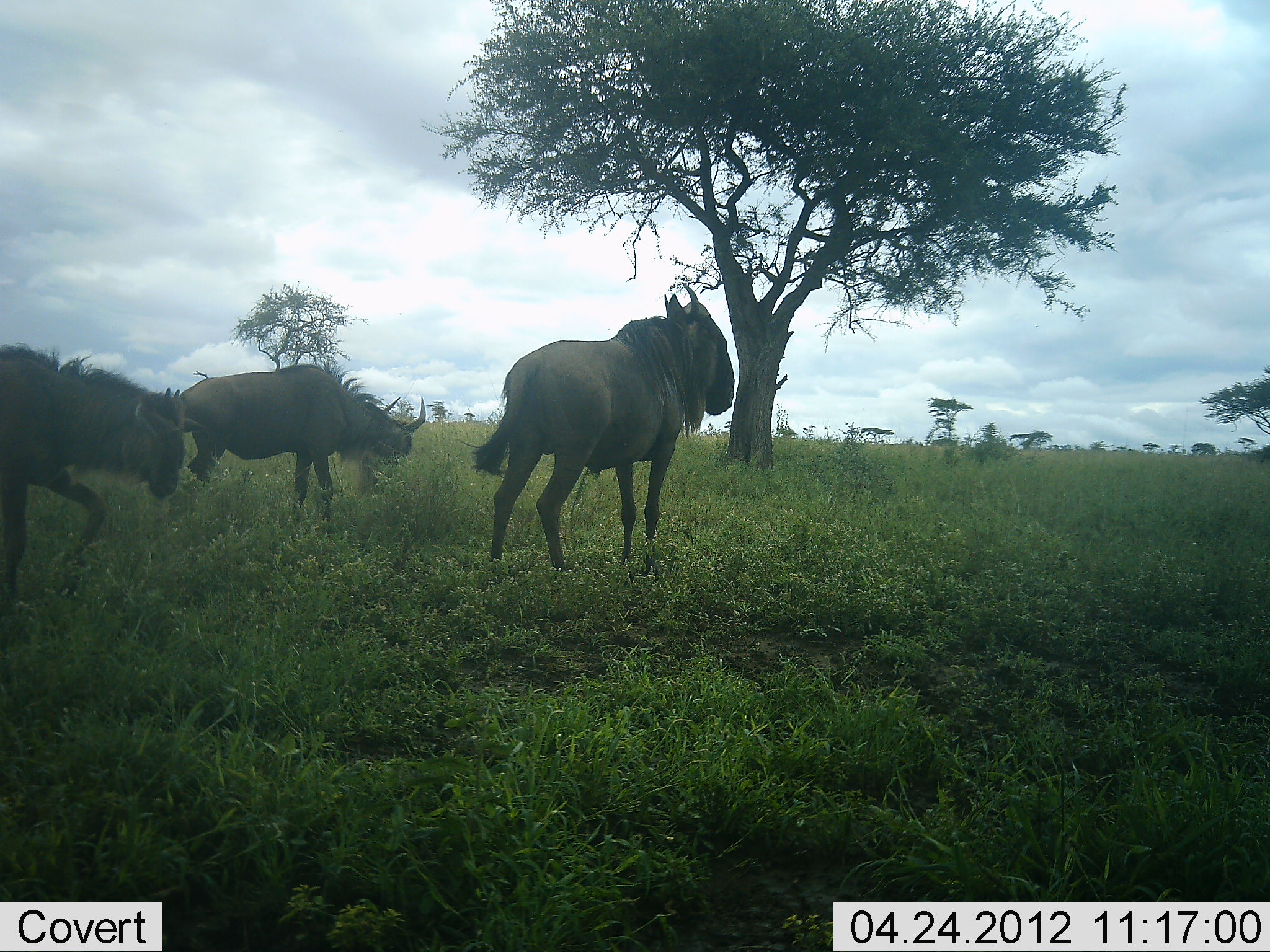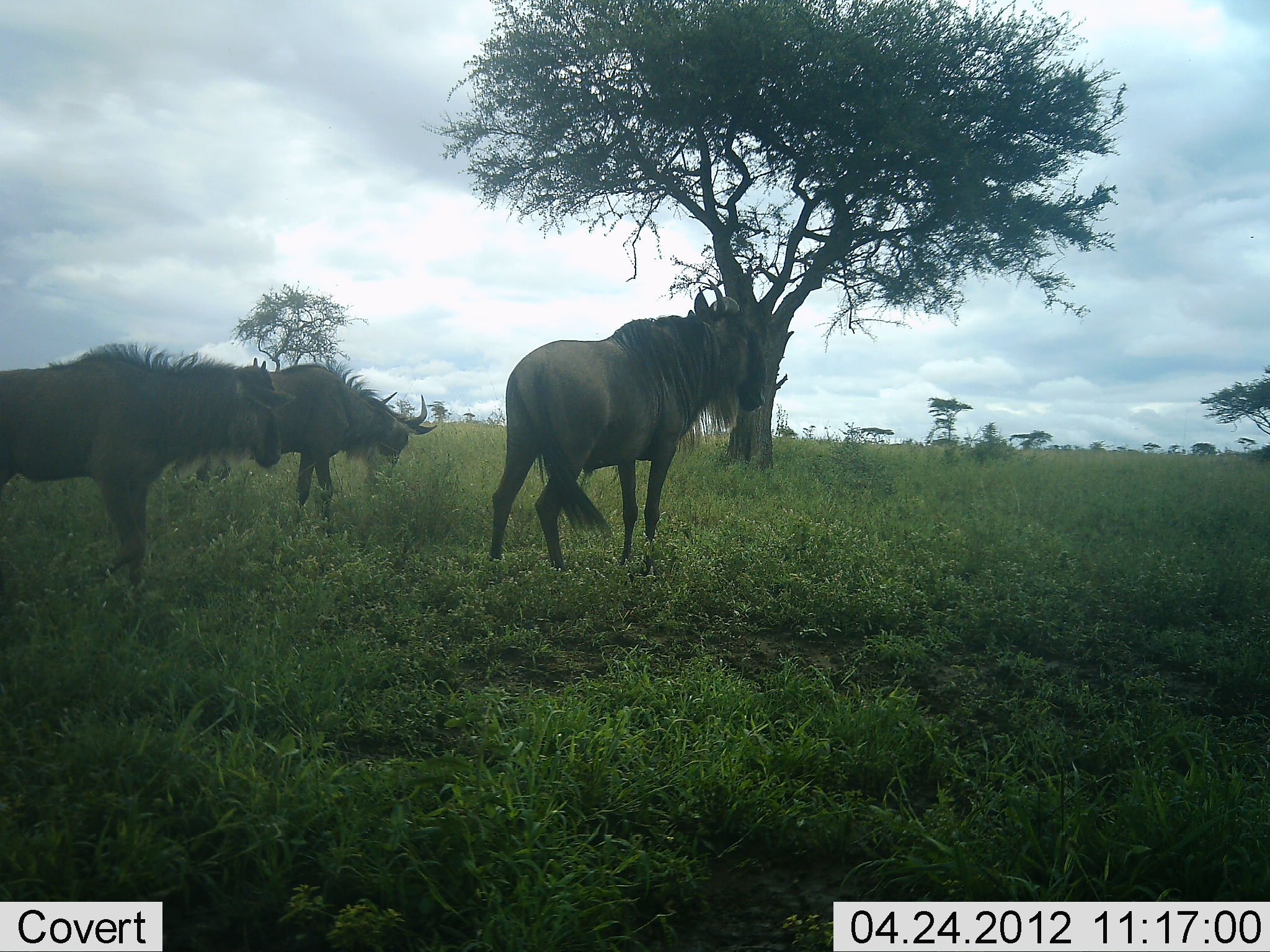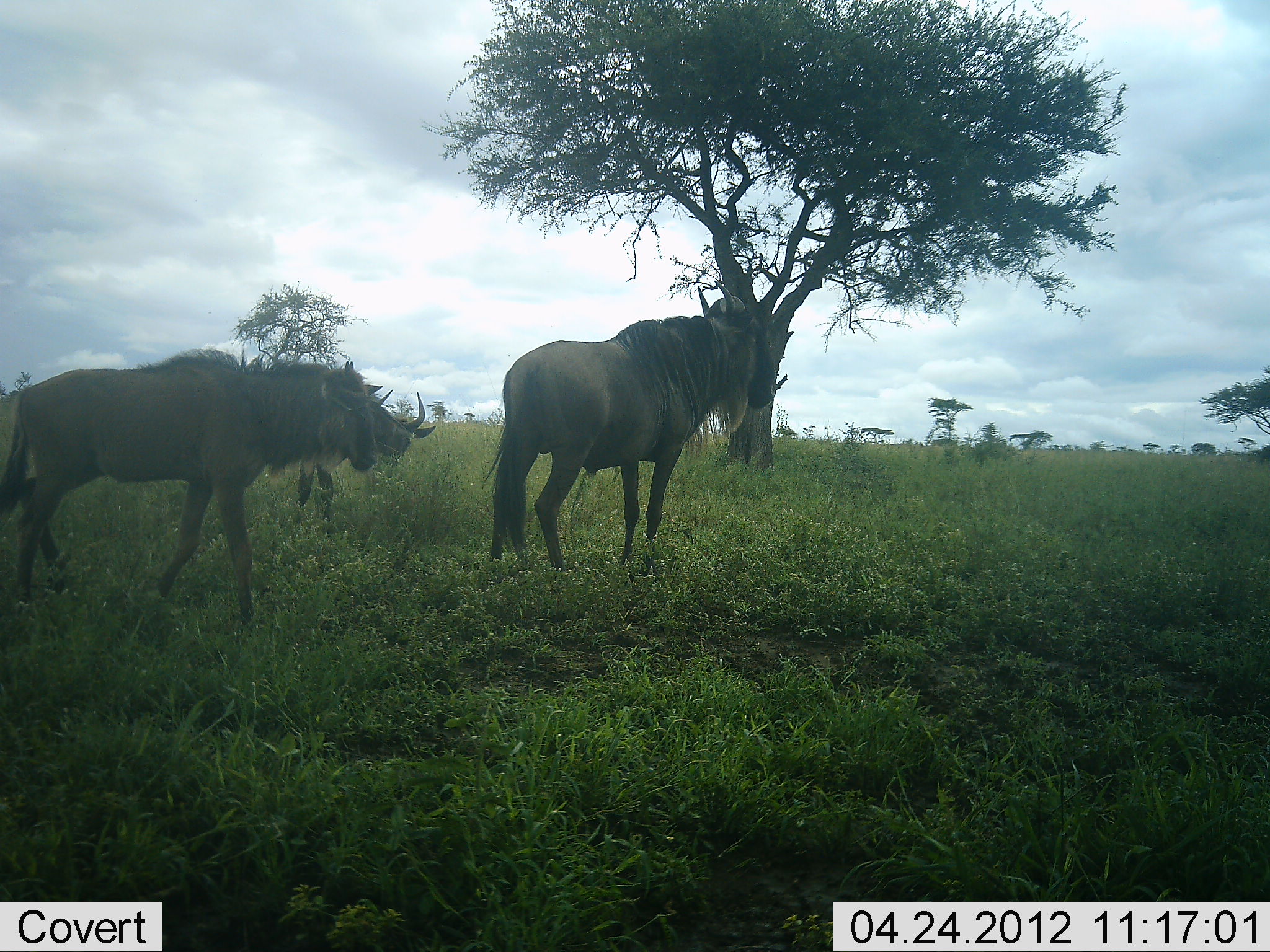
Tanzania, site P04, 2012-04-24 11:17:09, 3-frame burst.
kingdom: Animalia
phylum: Chordata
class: Mammalia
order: Artiodactyla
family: Bovidae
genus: Connochaetes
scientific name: Connochaetes taurinus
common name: blue wildebeest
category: wildebeest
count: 3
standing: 85%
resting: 0%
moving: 65%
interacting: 0%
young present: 5%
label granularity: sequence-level